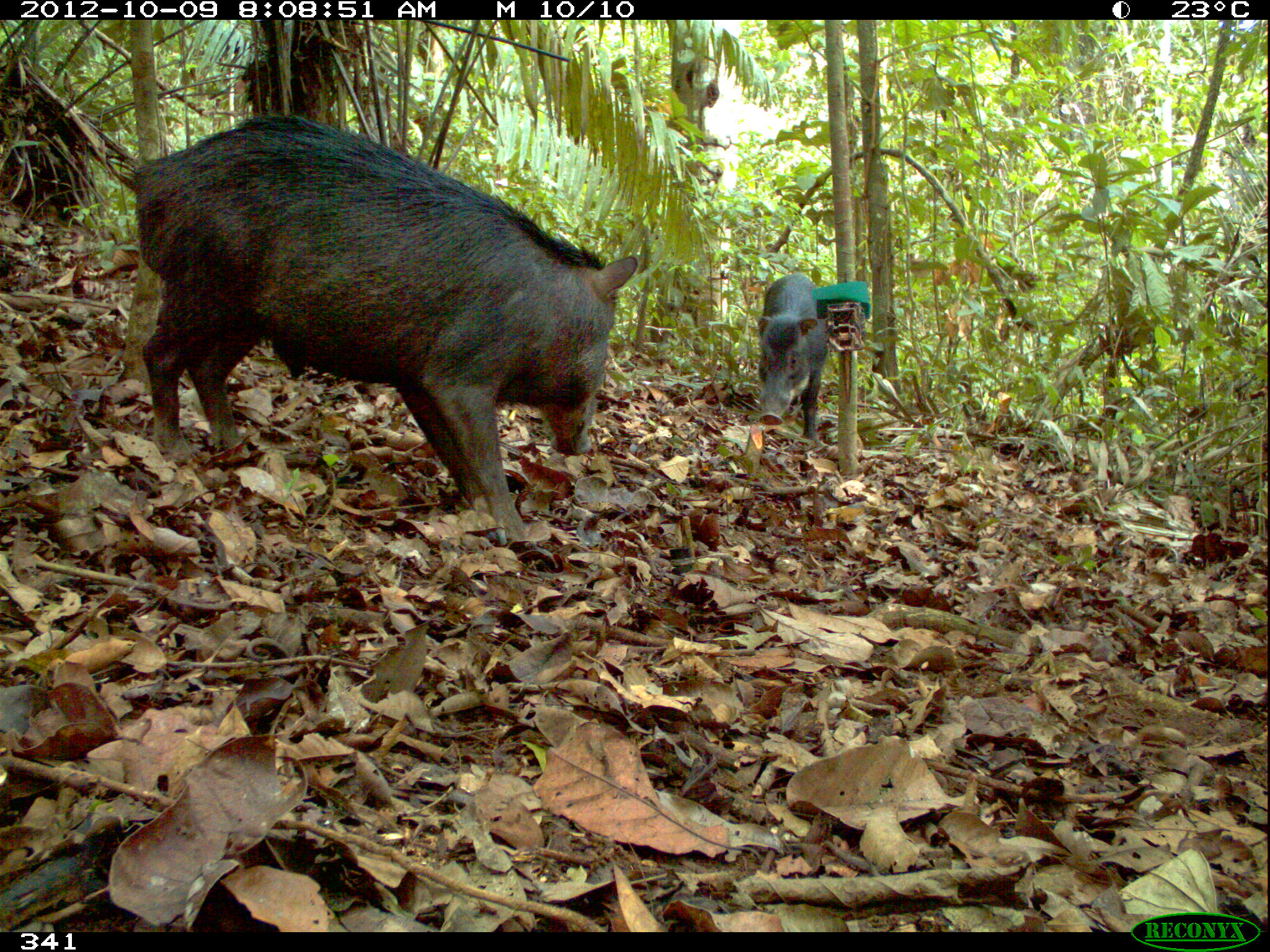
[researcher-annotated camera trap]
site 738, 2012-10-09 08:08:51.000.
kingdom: Animalia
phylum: Chordata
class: Mammalia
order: Artiodactyla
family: Tayassuidae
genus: Tayassu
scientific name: Tayassu pecari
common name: white-lipped peccary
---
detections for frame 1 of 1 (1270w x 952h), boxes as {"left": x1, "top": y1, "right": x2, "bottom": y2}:
tayassu pecari: {"left": 131, "top": 113, "right": 637, "bottom": 545}; {"left": 756, "top": 273, "right": 828, "bottom": 442}